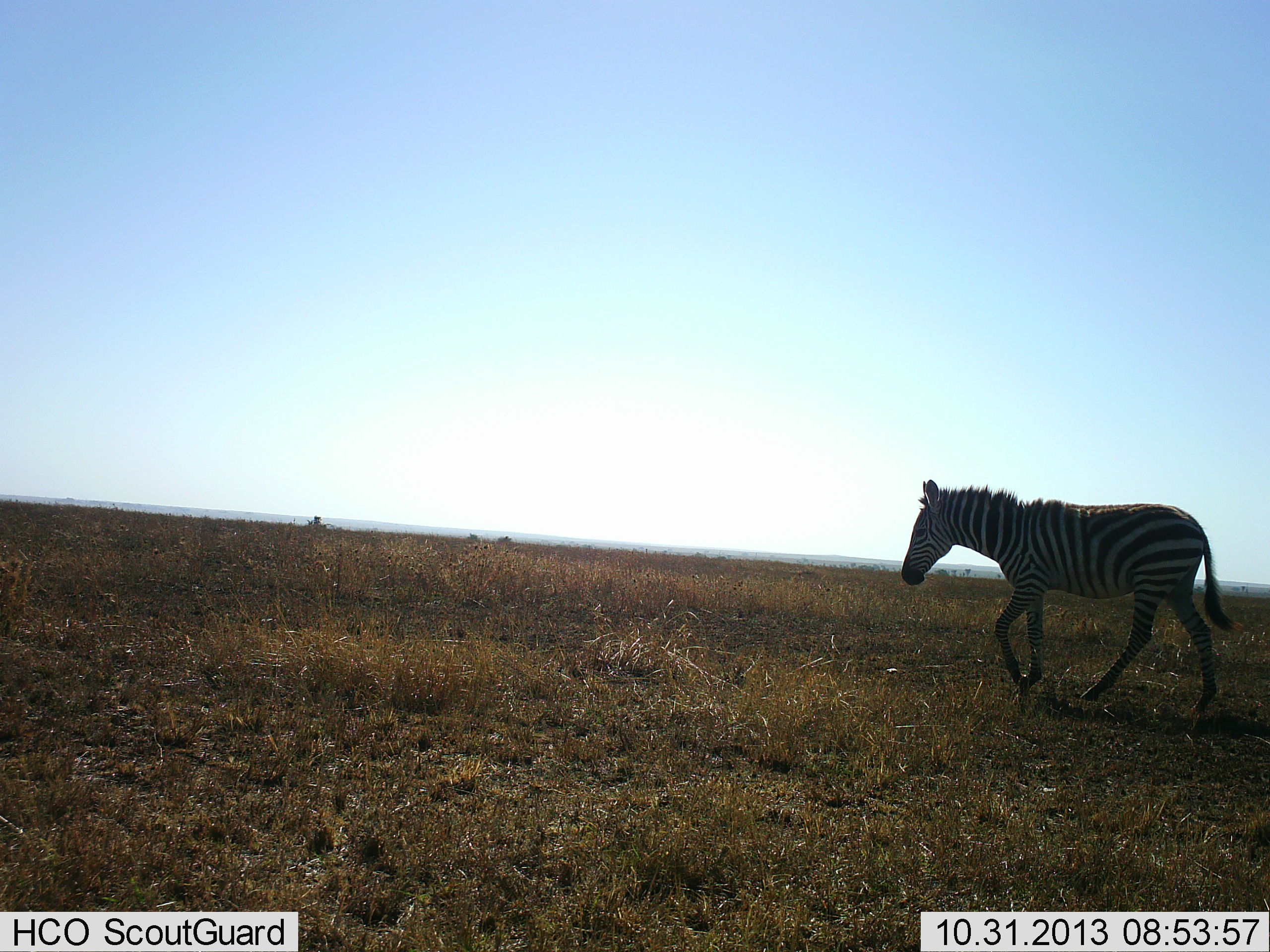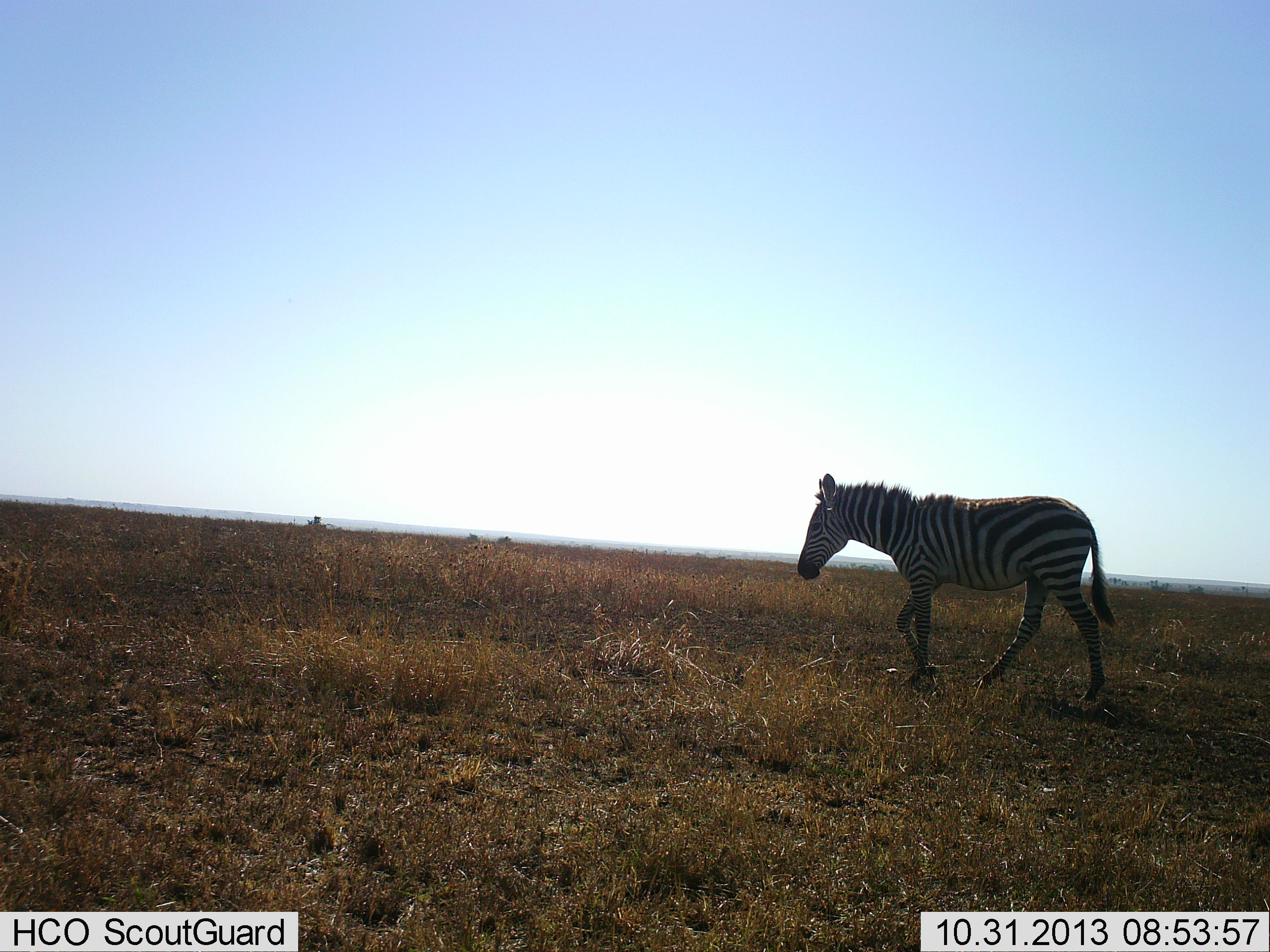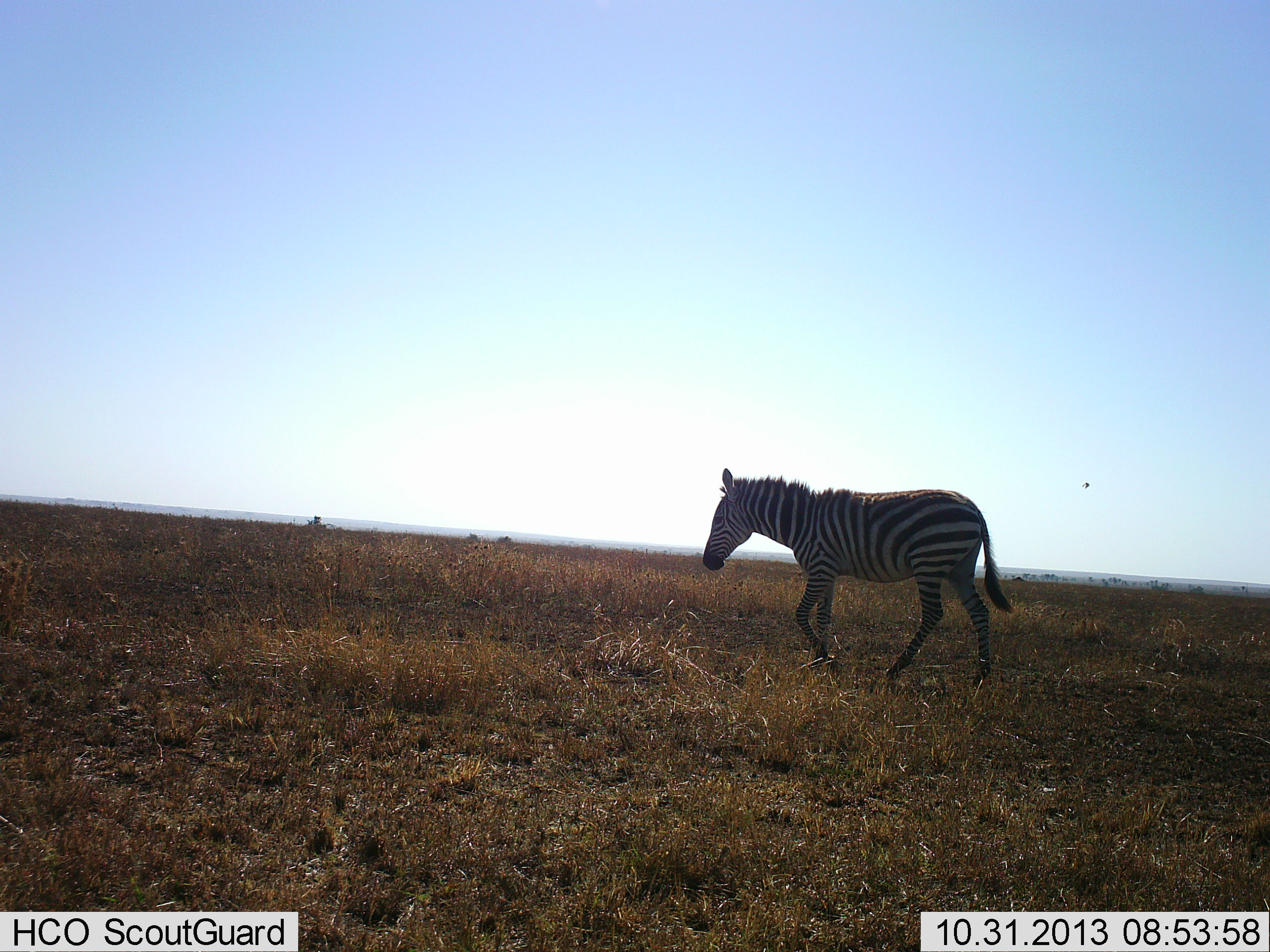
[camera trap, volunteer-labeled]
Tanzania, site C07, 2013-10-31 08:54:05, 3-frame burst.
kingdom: Animalia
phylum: Chordata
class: Mammalia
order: Perissodactyla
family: Equidae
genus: Equus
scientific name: Equus quagga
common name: plains zebra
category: zebra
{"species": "zebra (plains zebra) (Equus quagga)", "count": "1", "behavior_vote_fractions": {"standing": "0%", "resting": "0%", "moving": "100%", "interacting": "0%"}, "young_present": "0%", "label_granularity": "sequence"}